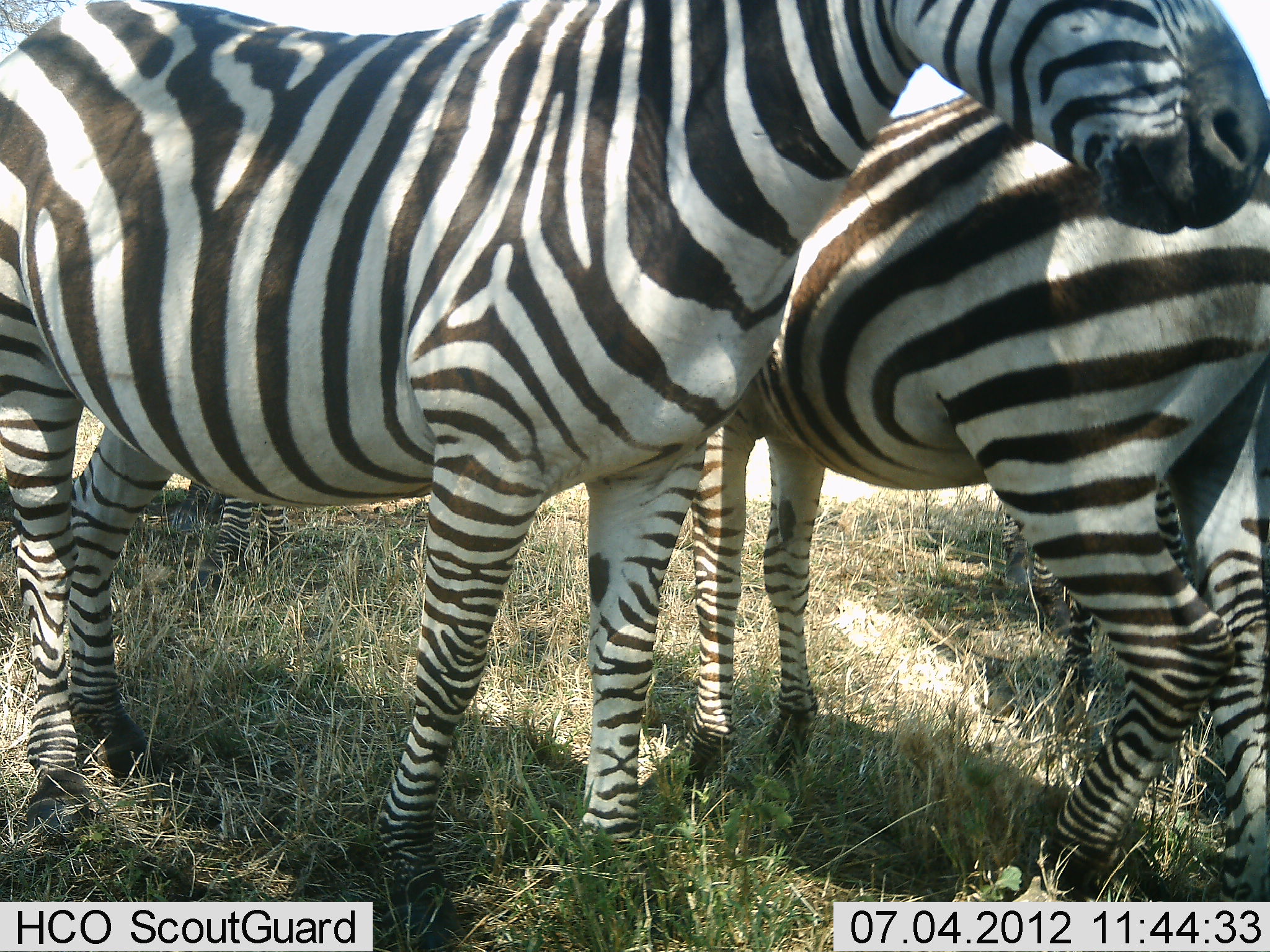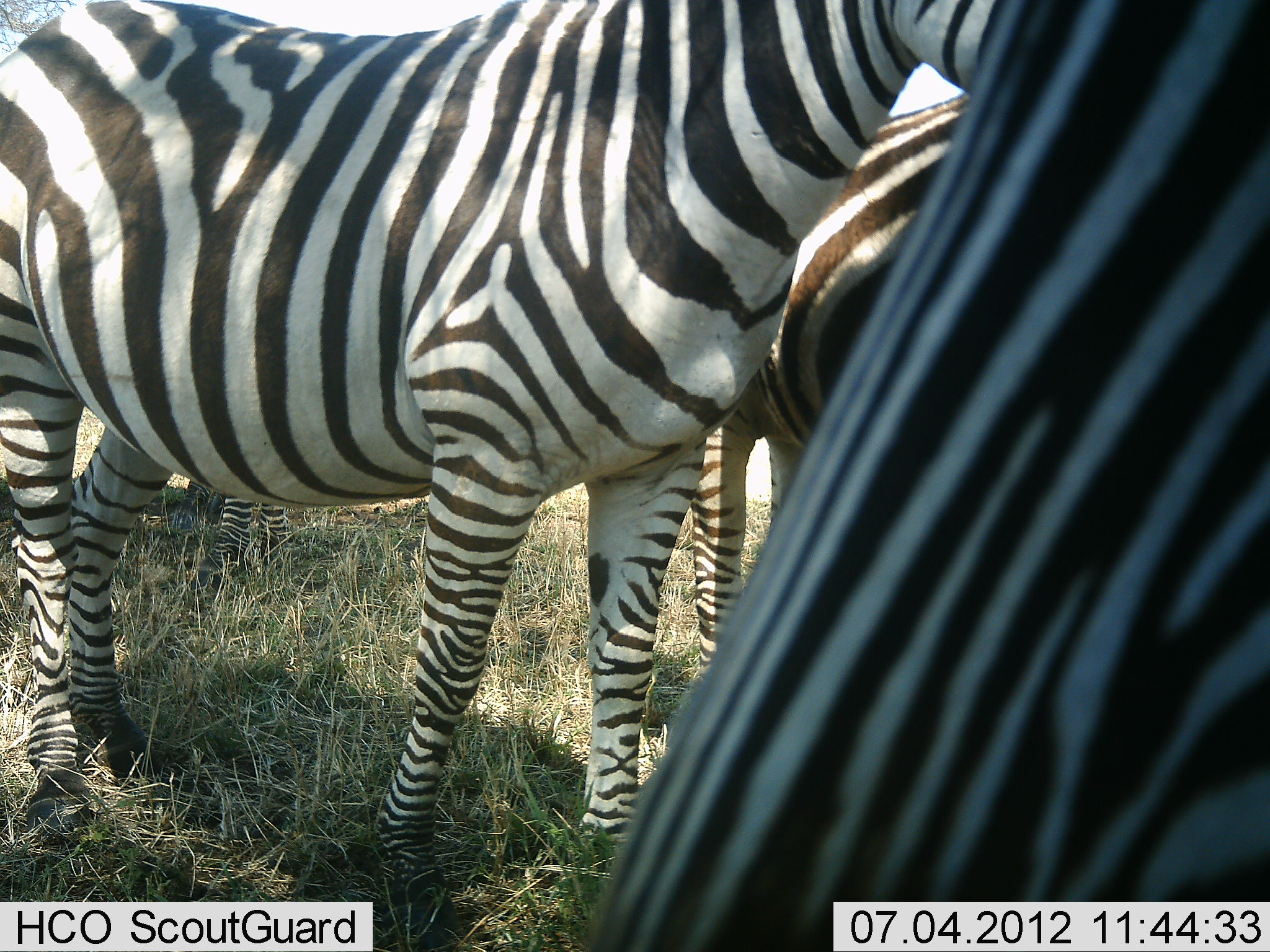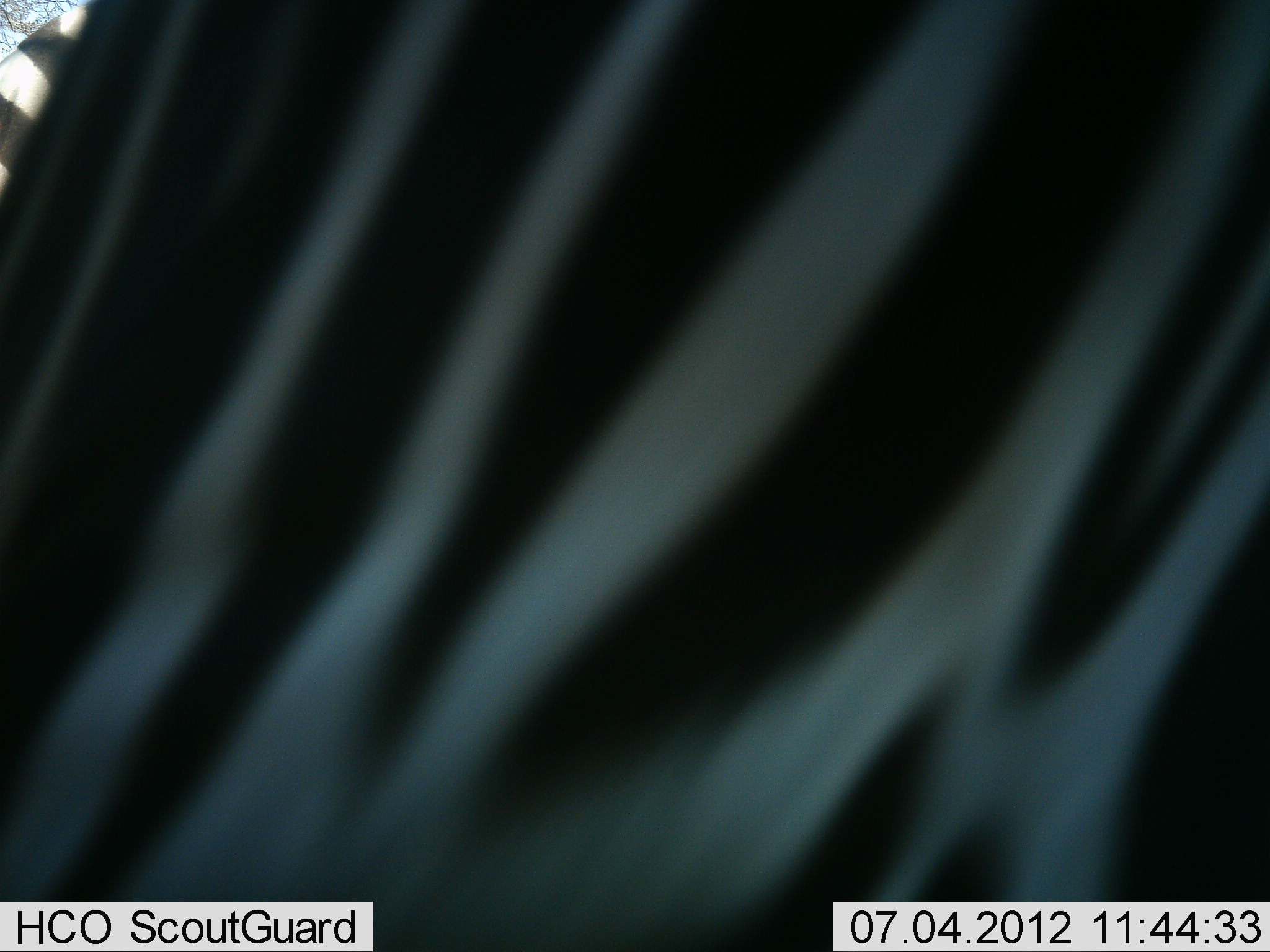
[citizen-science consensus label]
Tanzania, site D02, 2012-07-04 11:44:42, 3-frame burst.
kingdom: Animalia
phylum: Chordata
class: Mammalia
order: Perissodactyla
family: Equidae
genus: Equus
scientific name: Equus quagga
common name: plains zebra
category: zebra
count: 4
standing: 100%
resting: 0%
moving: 50%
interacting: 0%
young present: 0%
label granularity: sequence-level